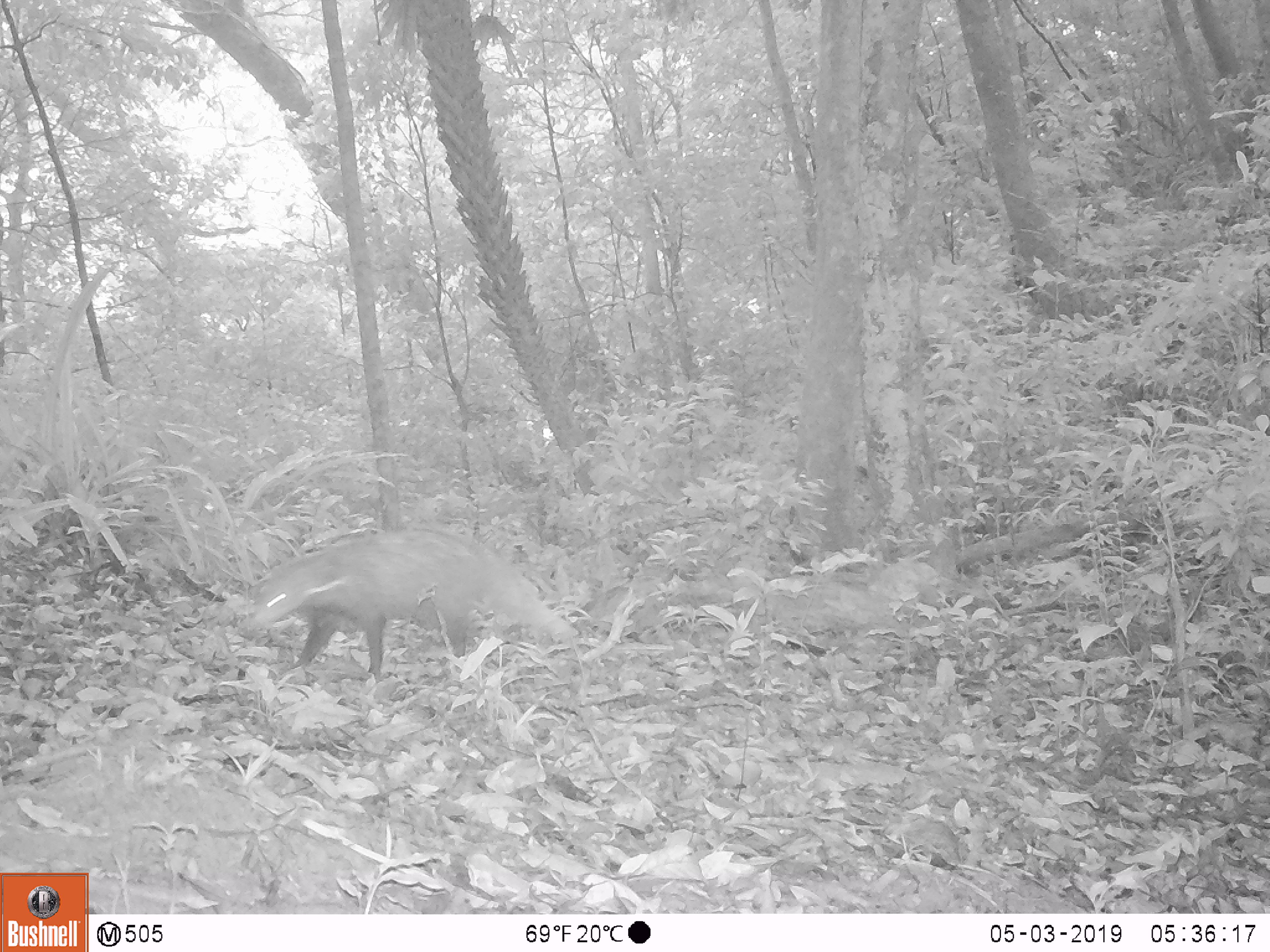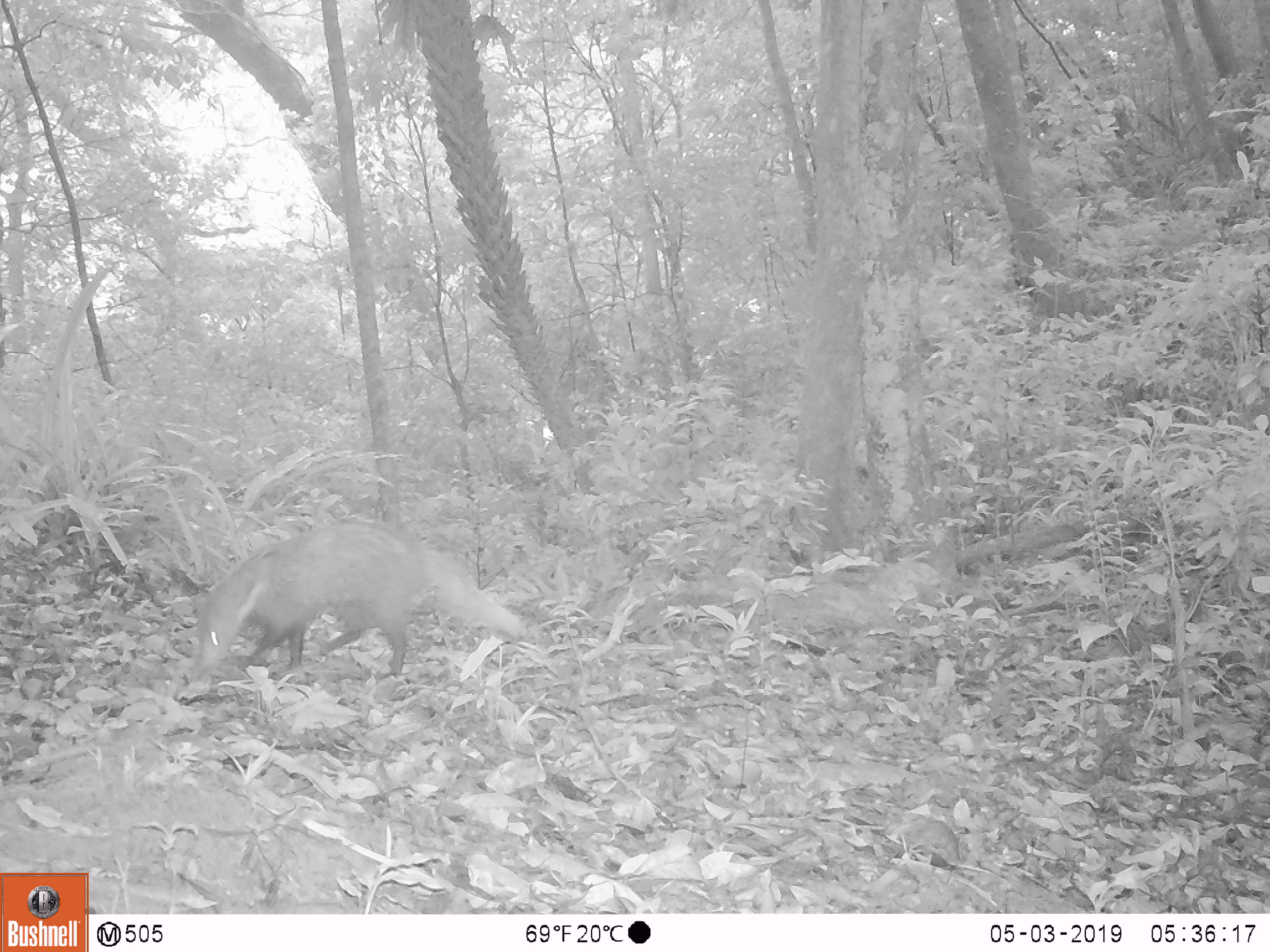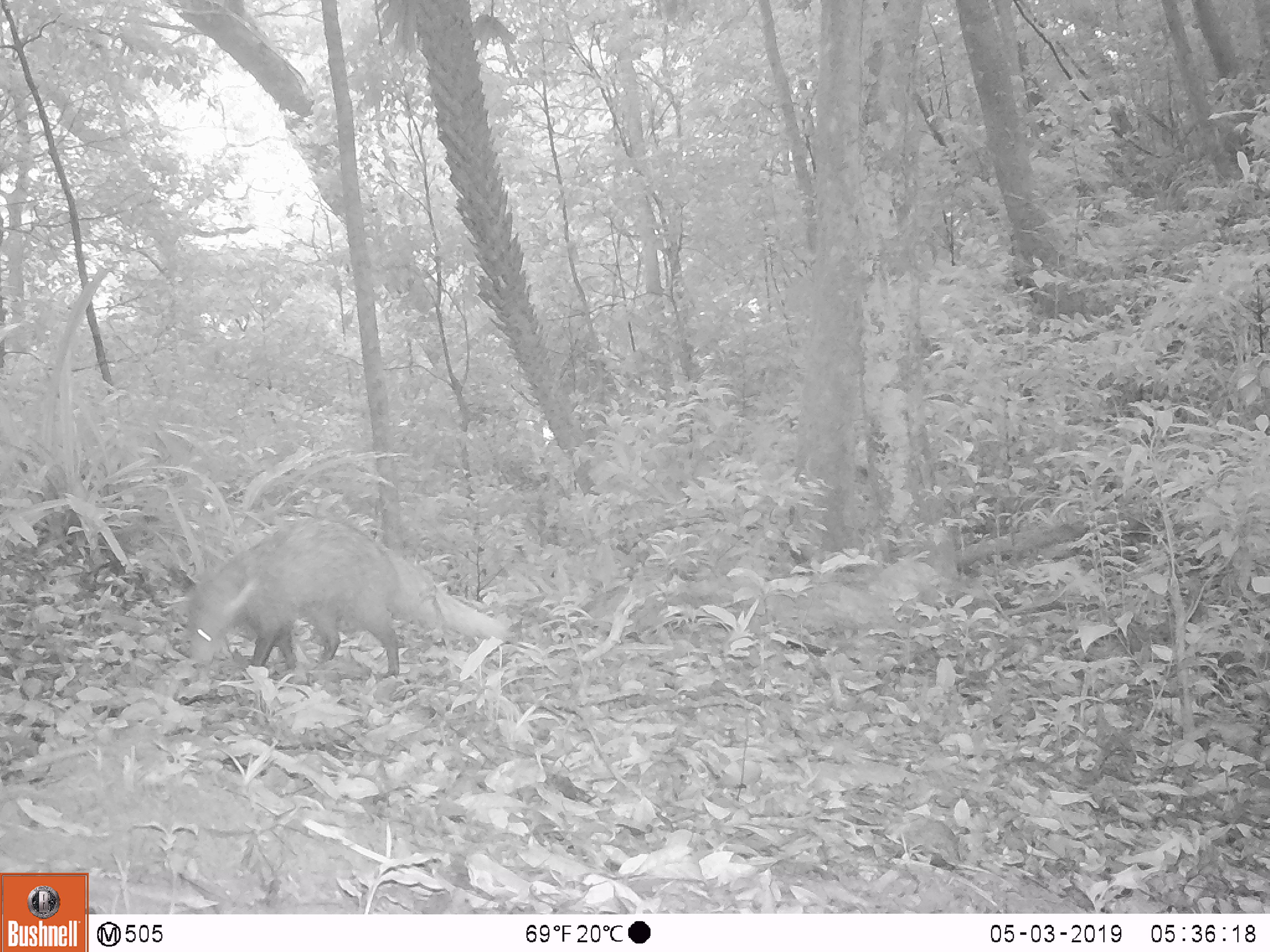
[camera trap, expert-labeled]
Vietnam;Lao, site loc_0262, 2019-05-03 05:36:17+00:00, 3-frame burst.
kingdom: Animalia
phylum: Chordata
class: Mammalia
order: Carnivora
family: Herpestidae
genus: Urva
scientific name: Urva urva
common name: crab-eating mongoose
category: crab eating mongoose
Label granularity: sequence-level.